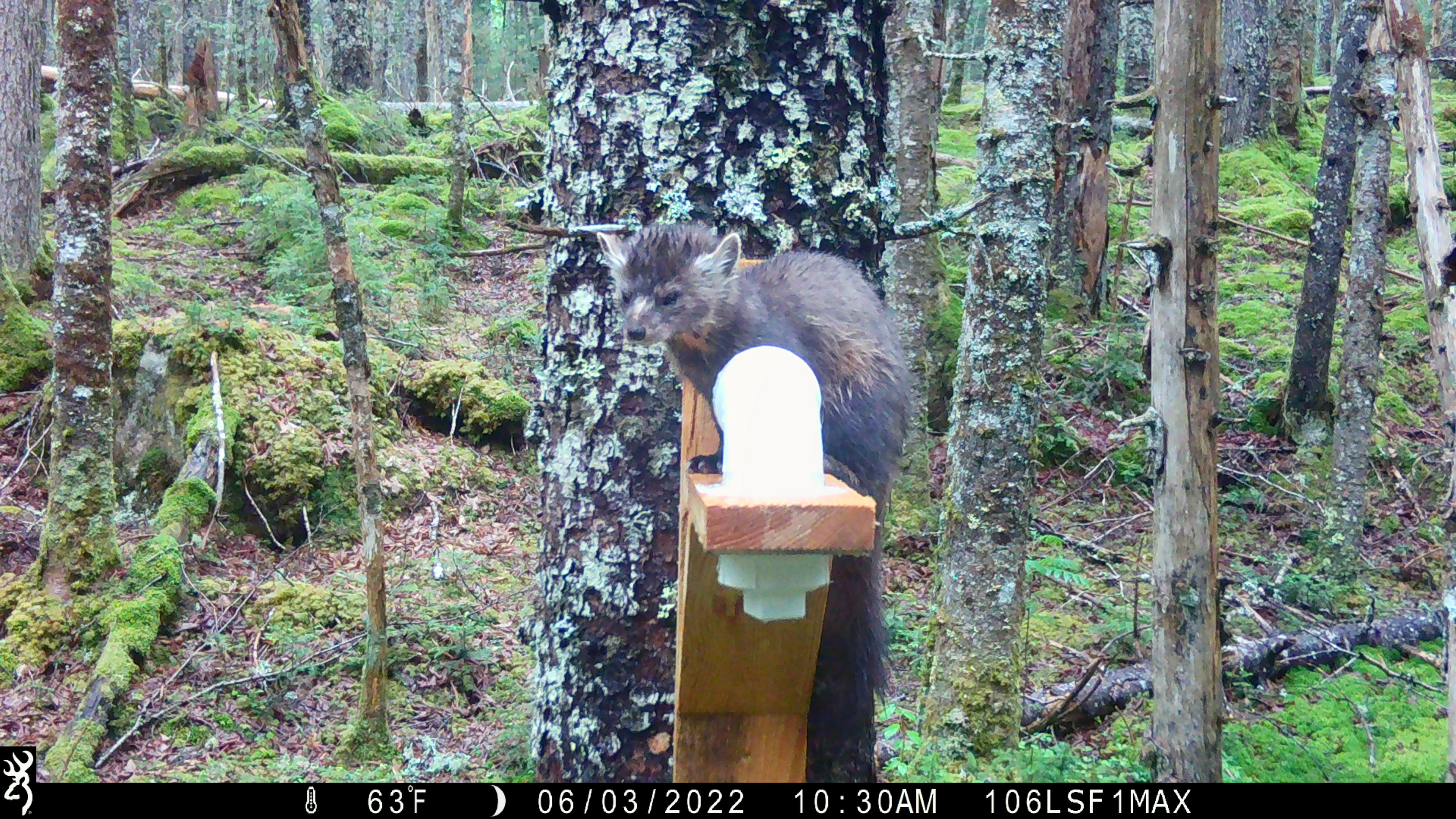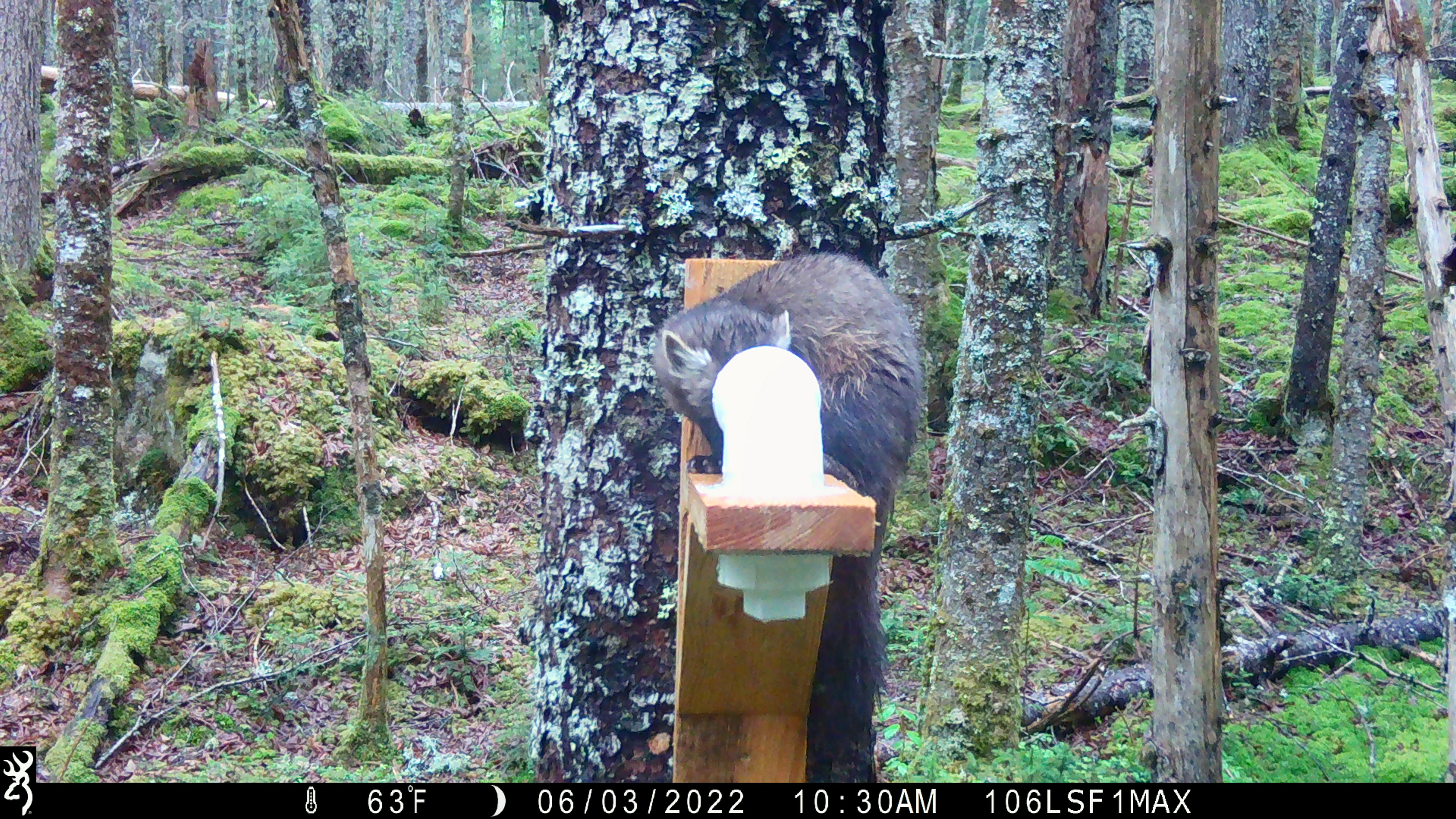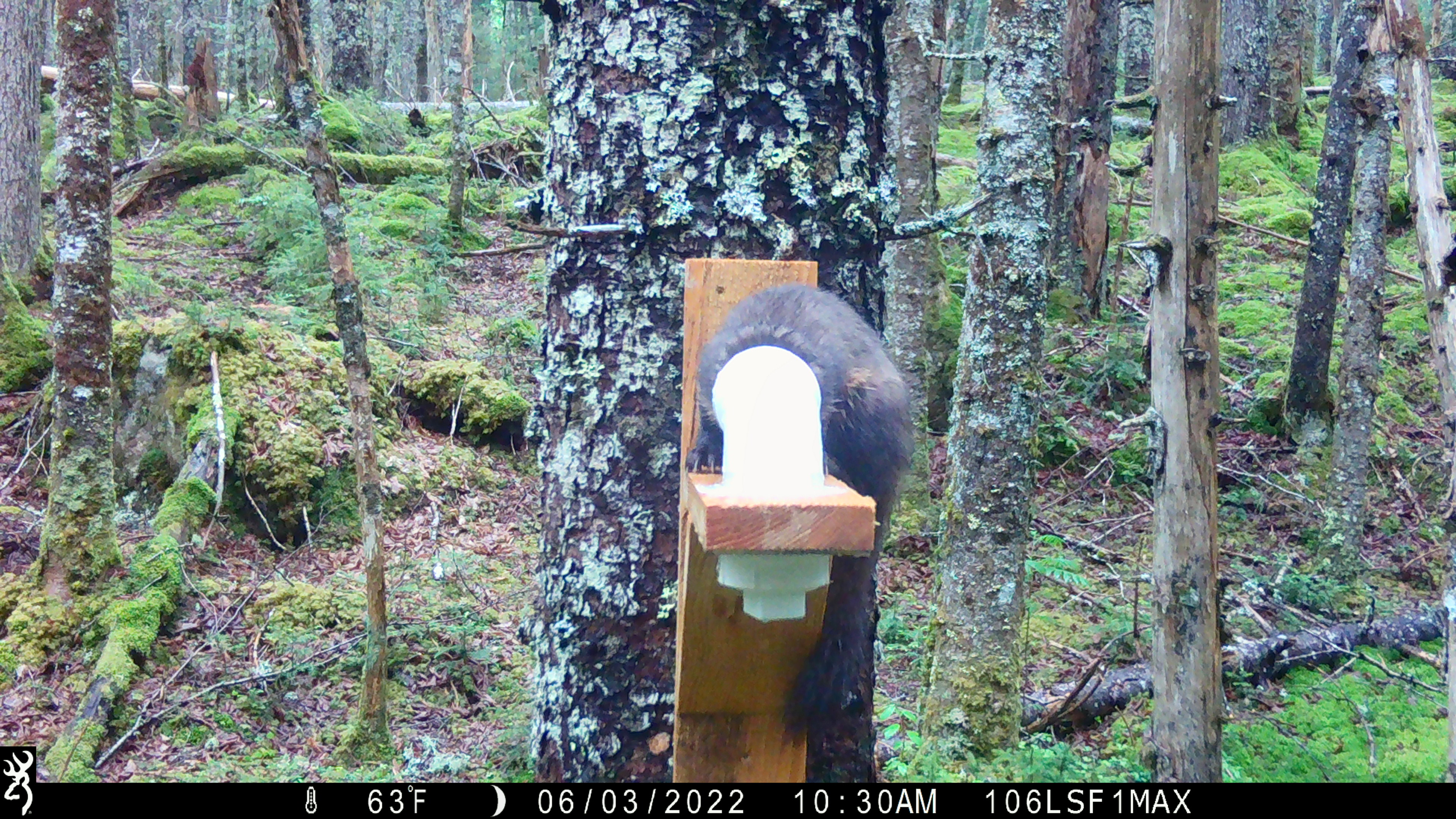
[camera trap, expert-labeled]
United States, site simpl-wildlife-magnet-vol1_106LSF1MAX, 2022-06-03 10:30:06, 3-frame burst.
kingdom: Animalia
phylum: Chordata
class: Mammalia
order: Carnivora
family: Mustelidae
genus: Martes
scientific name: Martes americana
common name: american marten